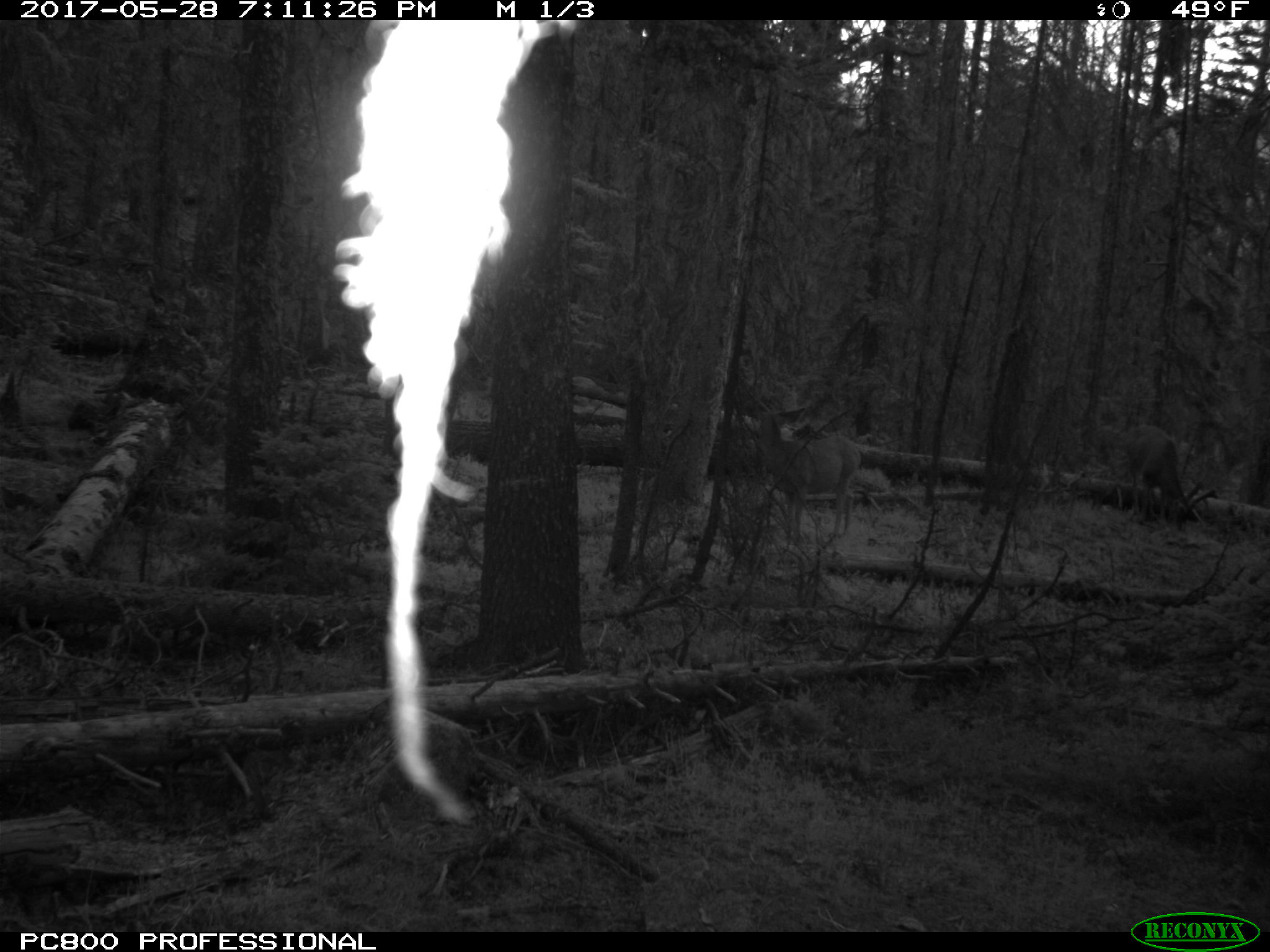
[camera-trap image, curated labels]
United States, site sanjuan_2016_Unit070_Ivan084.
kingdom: Animalia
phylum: Chordata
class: Mammalia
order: Artiodactyla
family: Cervidae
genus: Odocoileus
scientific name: Odocoileus hemionus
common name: mule deer